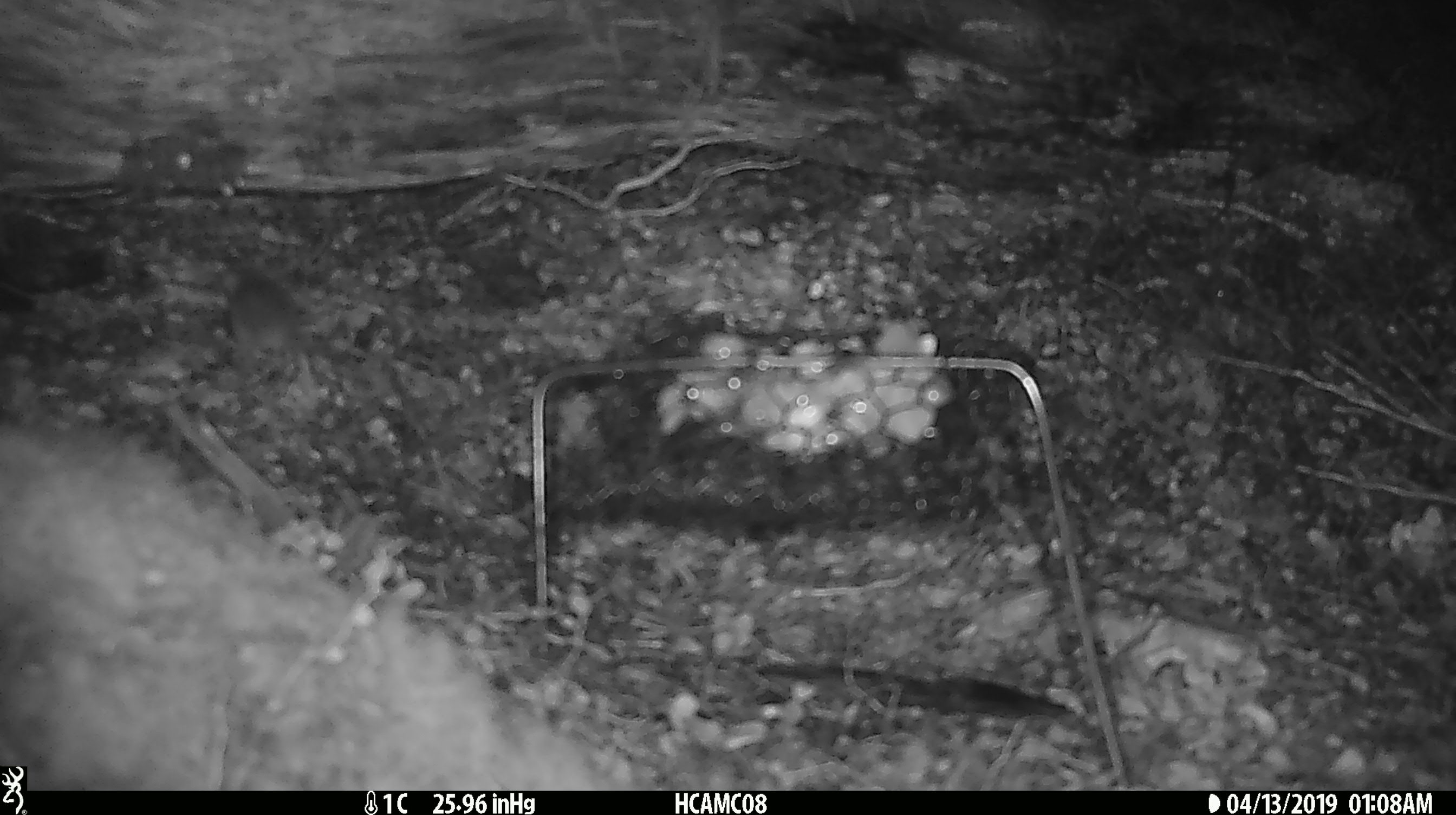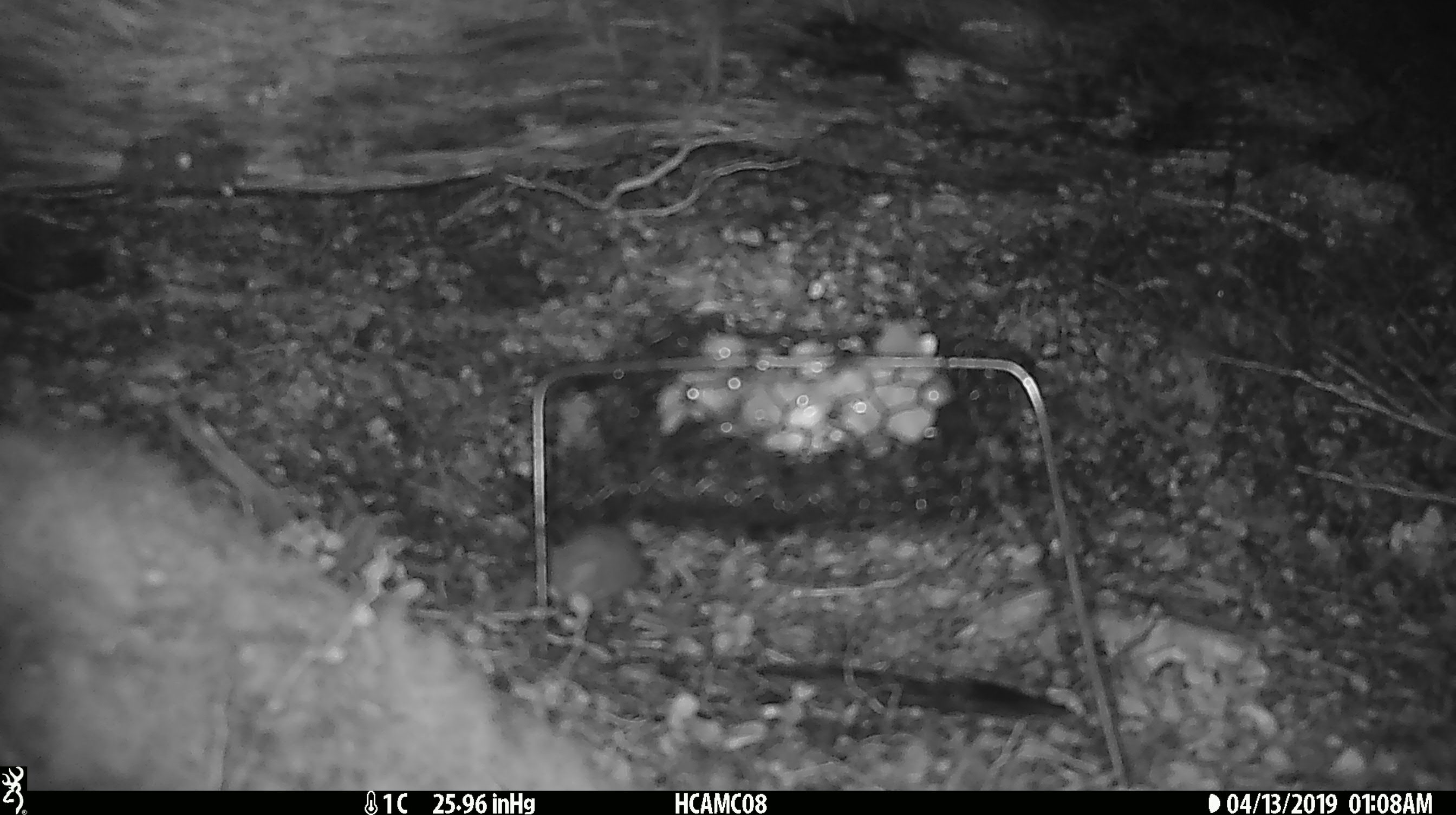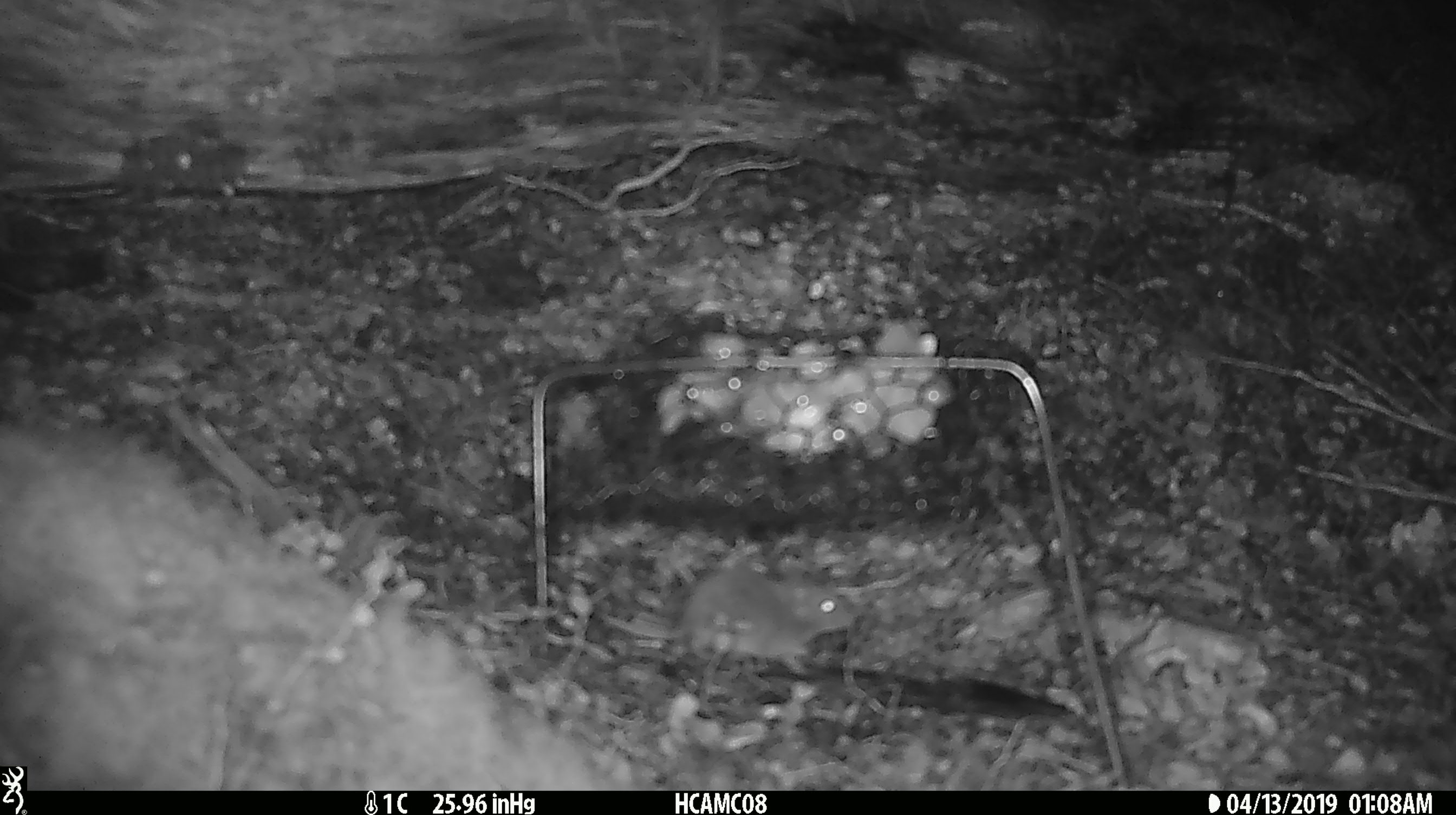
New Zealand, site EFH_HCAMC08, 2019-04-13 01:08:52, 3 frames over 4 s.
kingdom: Animalia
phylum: Chordata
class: Mammalia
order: Rodentia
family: Muridae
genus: Mus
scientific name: Mus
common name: mouse